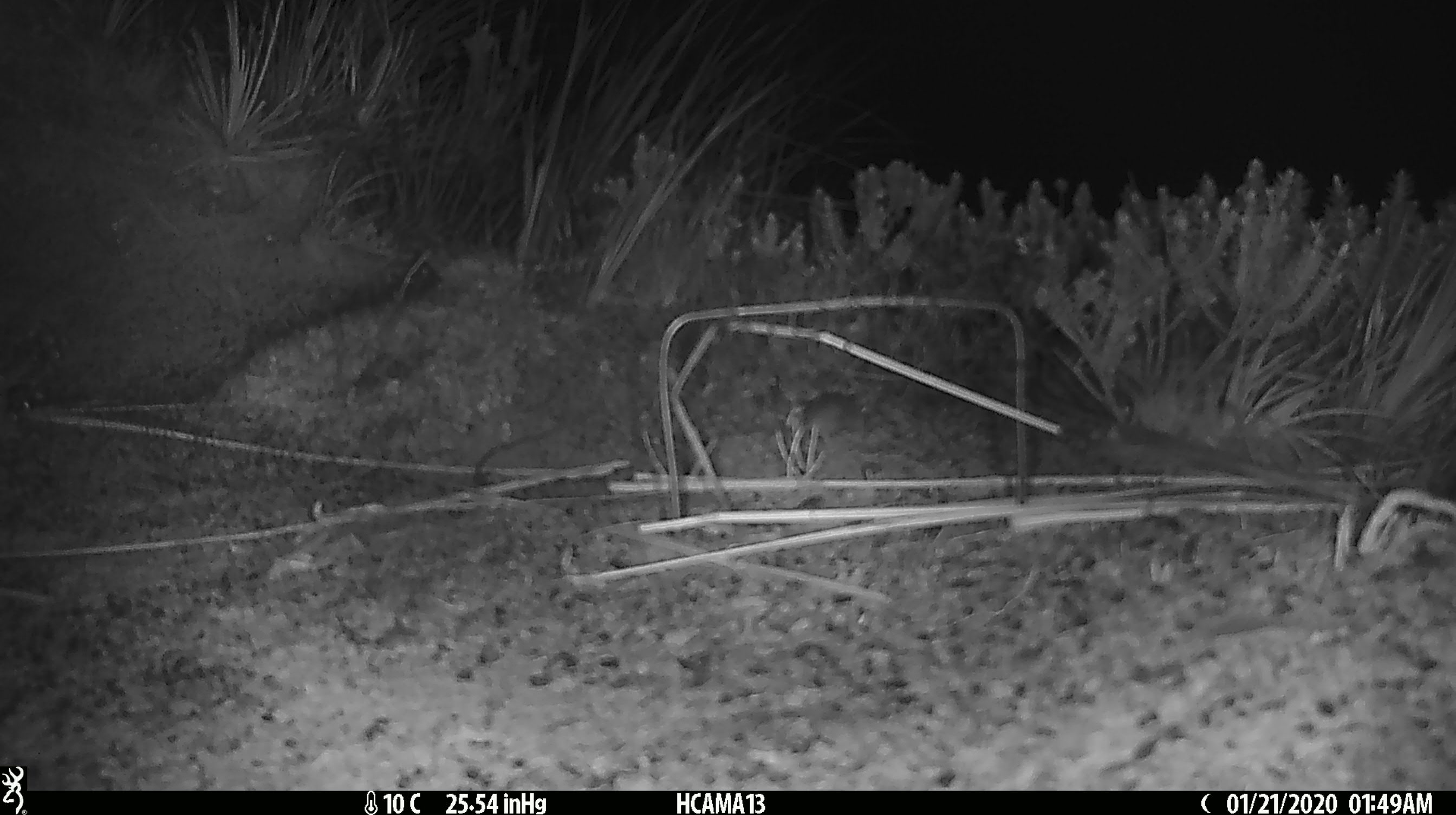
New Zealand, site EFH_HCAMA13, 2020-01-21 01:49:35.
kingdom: Animalia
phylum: Chordata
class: Mammalia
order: Rodentia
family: Muridae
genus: Mus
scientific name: Mus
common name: mouse